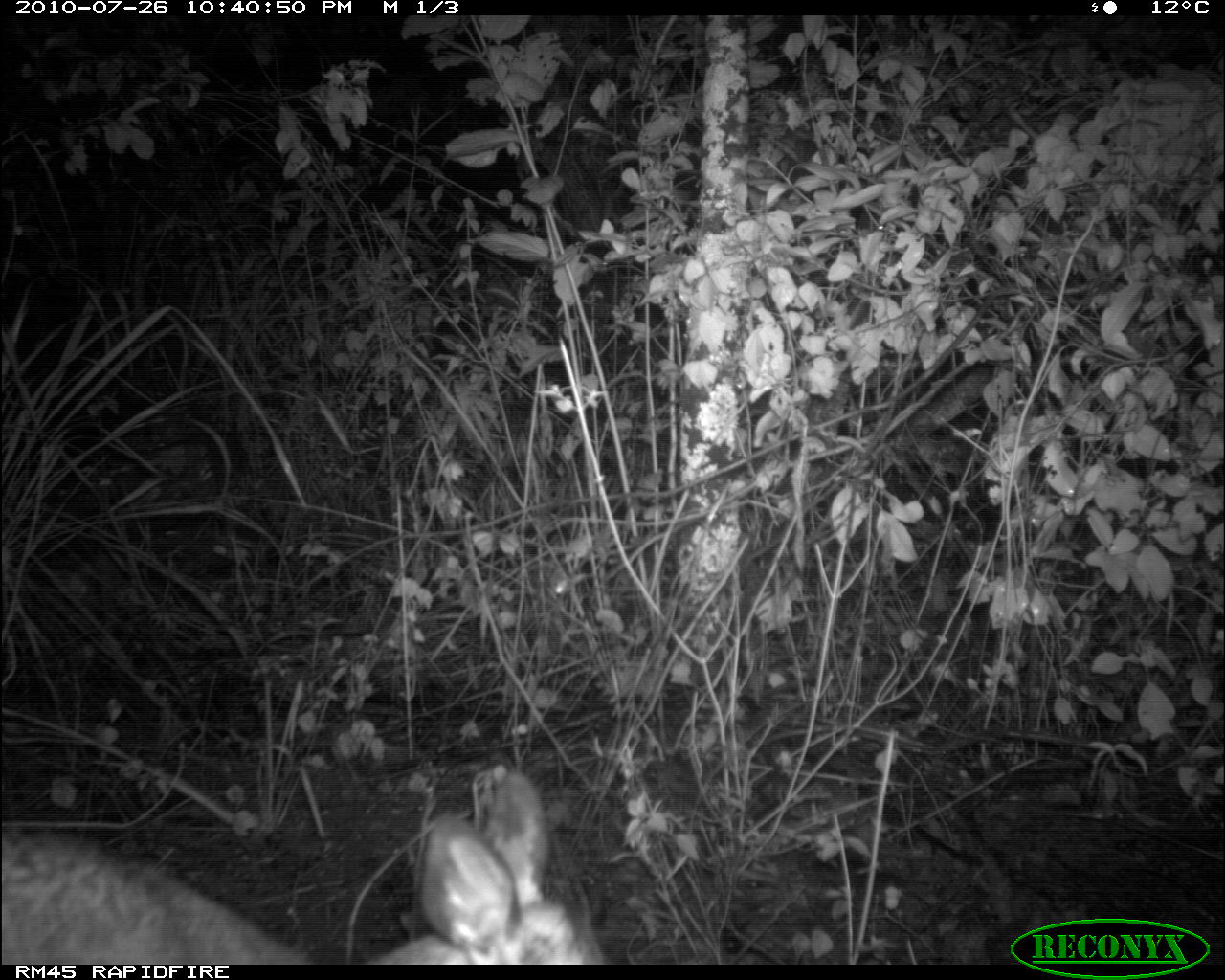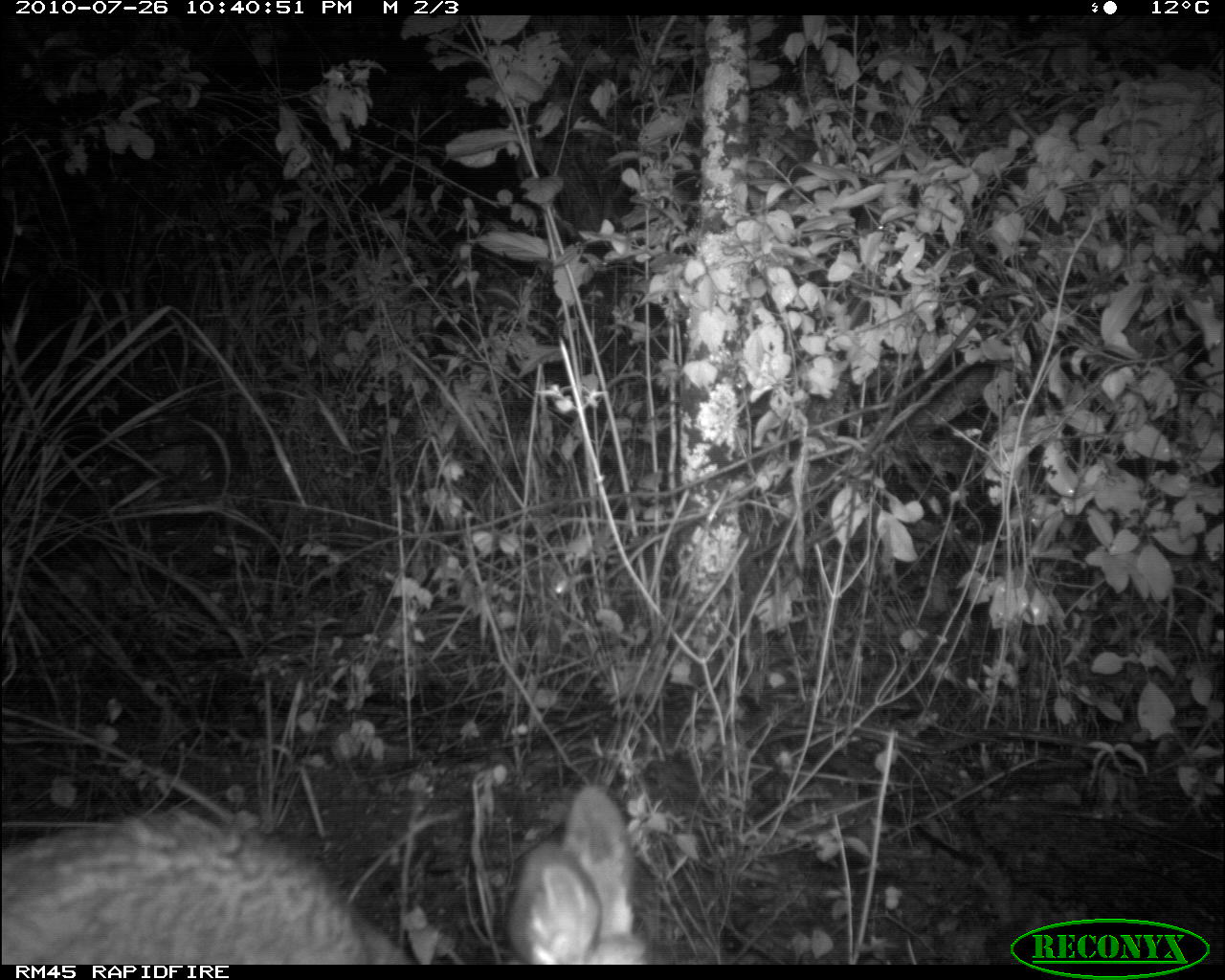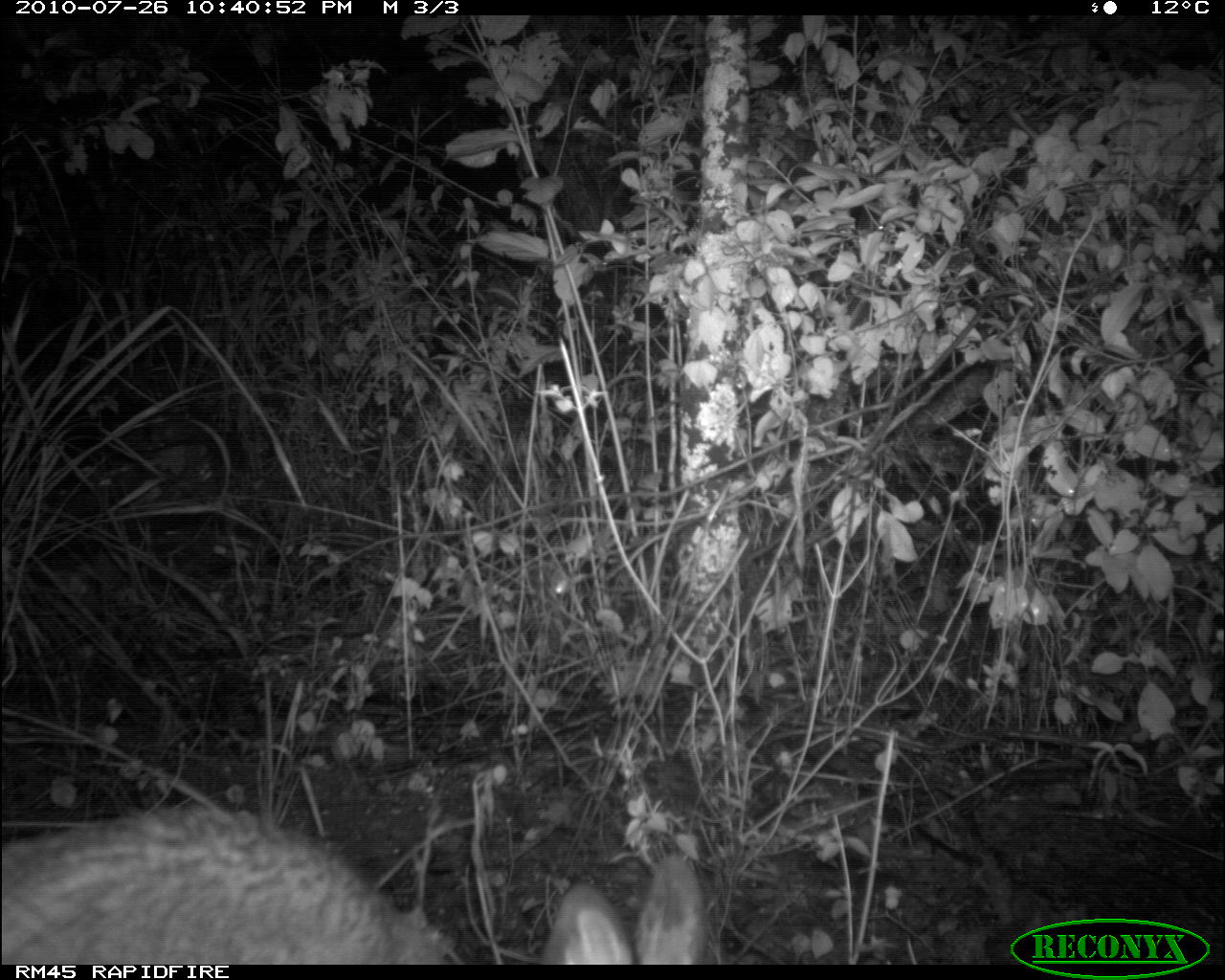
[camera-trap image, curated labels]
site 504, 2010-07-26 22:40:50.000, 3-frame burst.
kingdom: Animalia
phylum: Chordata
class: Mammalia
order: Artiodactyla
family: Bovidae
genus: Madoqua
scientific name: Madoqua guentheri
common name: günther's dik-dik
Madoqua guentheri (günther's dik-dik), count 1.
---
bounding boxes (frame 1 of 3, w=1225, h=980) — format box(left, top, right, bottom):
madoqua guentheri: box(0, 768, 606, 965)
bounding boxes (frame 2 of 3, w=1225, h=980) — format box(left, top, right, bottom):
madoqua guentheri: box(0, 787, 639, 965)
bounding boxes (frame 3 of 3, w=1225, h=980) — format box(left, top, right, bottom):
madoqua guentheri: box(0, 801, 700, 965)